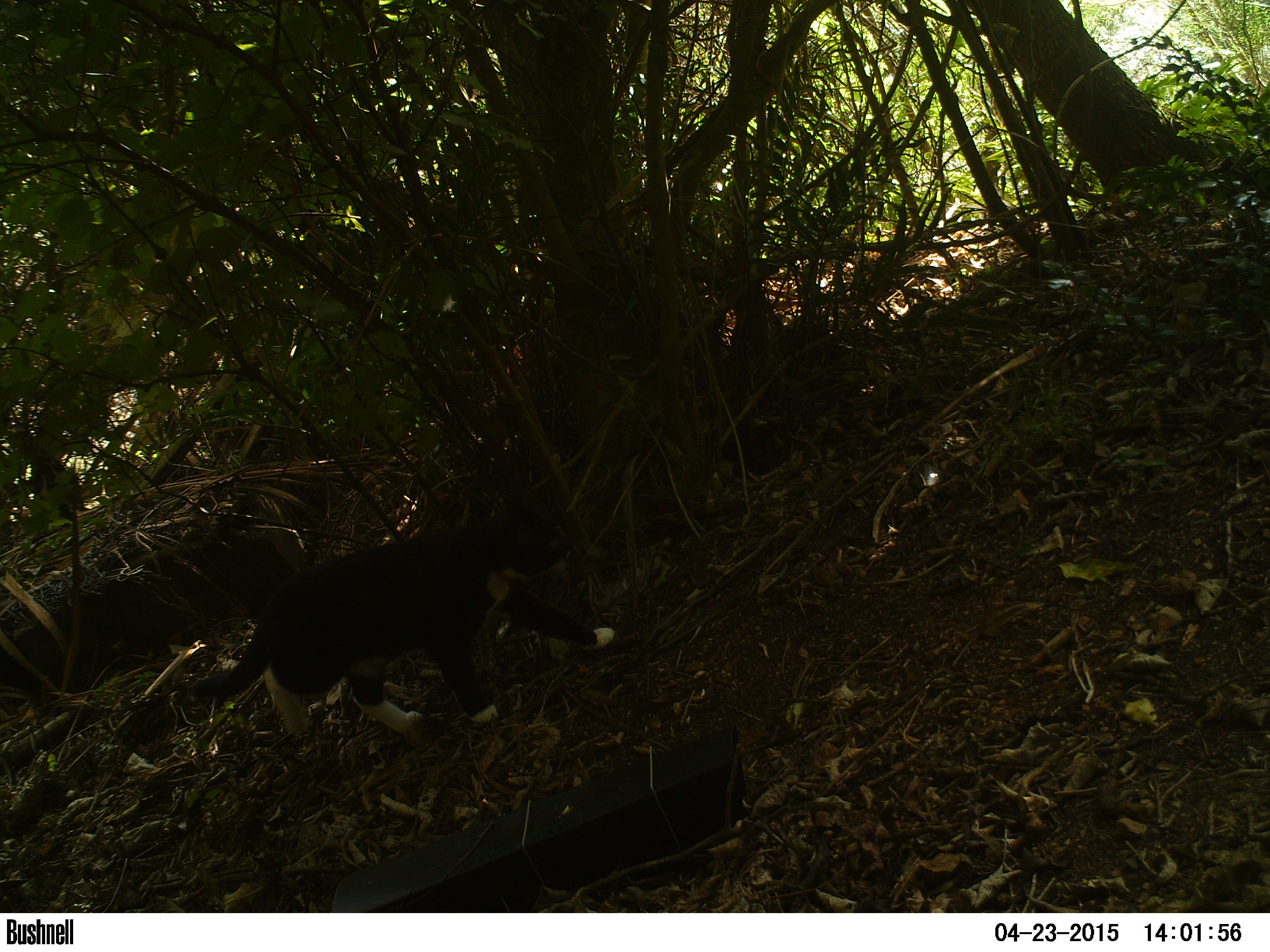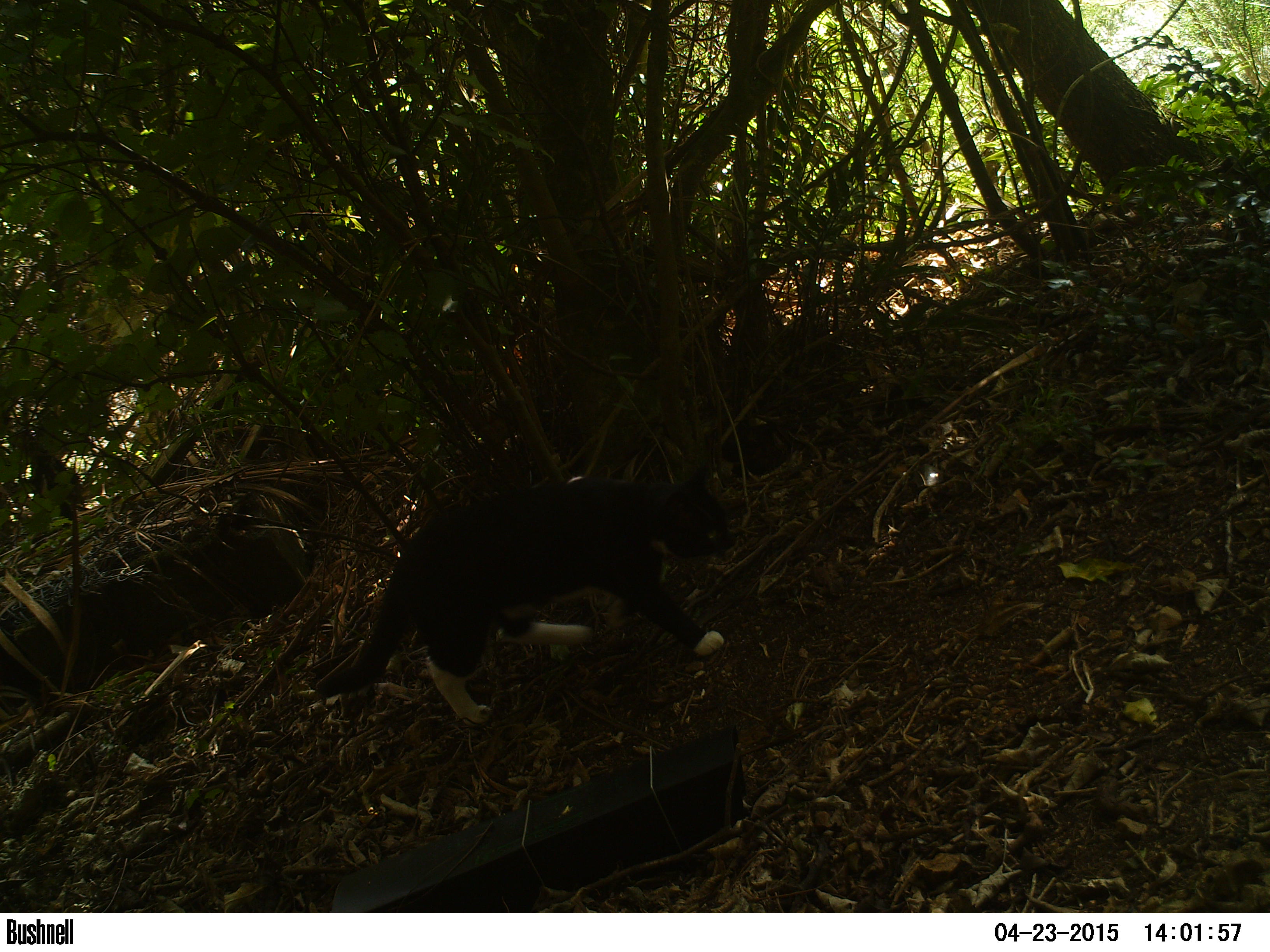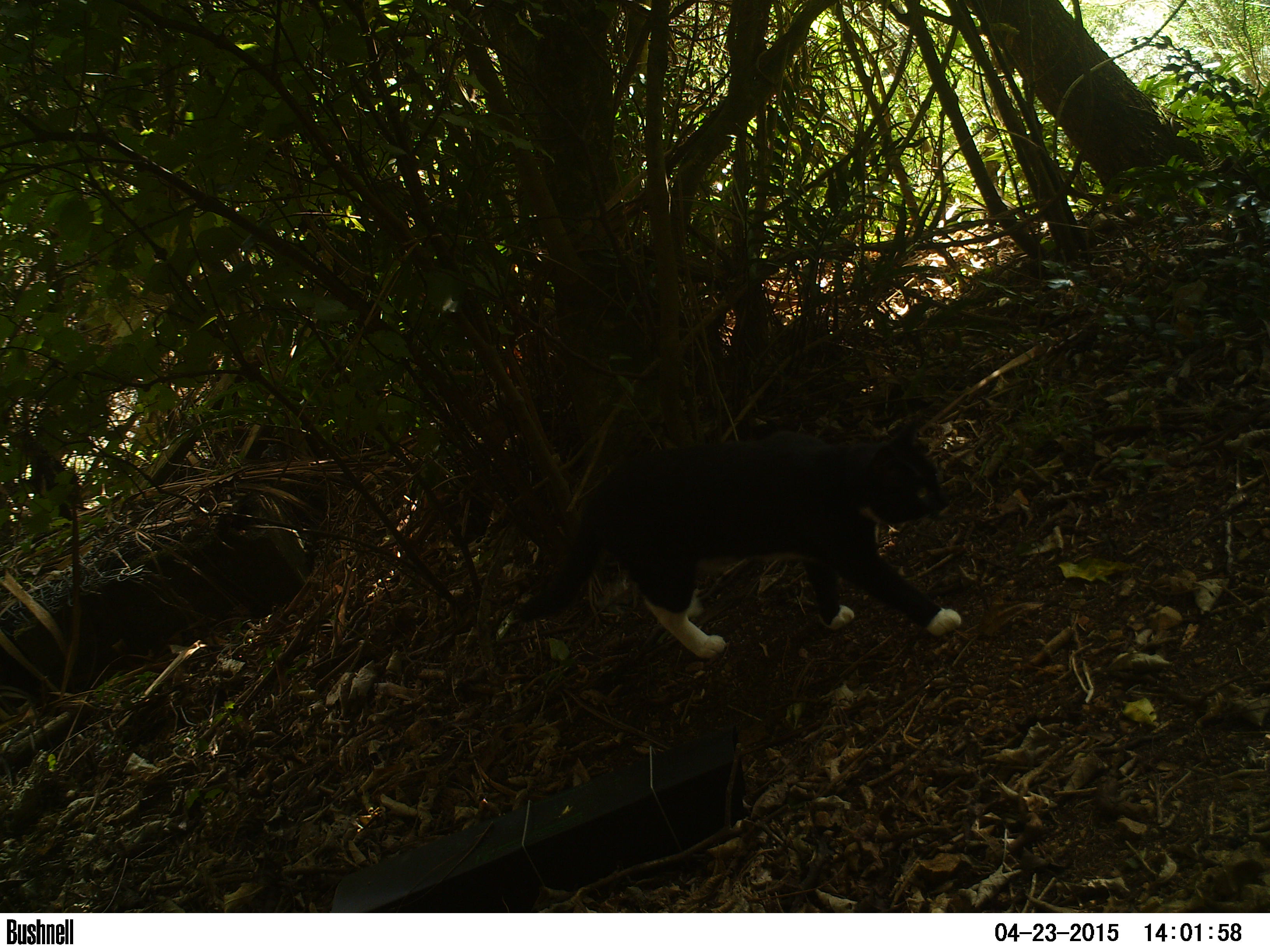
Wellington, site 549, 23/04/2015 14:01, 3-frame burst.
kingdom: Animalia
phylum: Chordata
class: Mammalia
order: Carnivora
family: Felidae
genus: Felis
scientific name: Felis catus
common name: cat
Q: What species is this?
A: Cat (Felis catus).